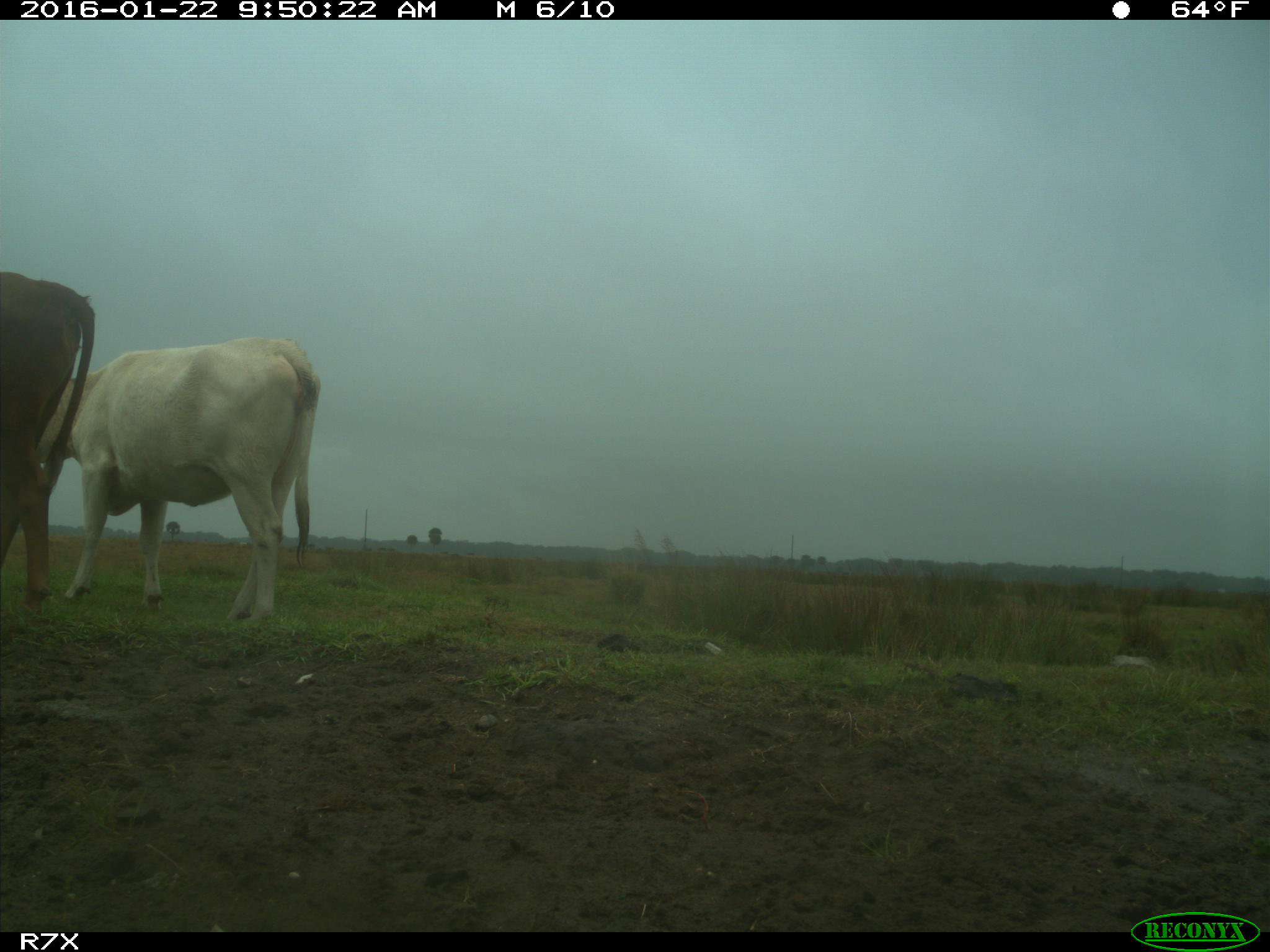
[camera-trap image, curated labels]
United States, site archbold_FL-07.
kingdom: Animalia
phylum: Chordata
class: Mammalia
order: Artiodactyla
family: Bovidae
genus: Bos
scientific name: Bos taurus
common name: domestic cow